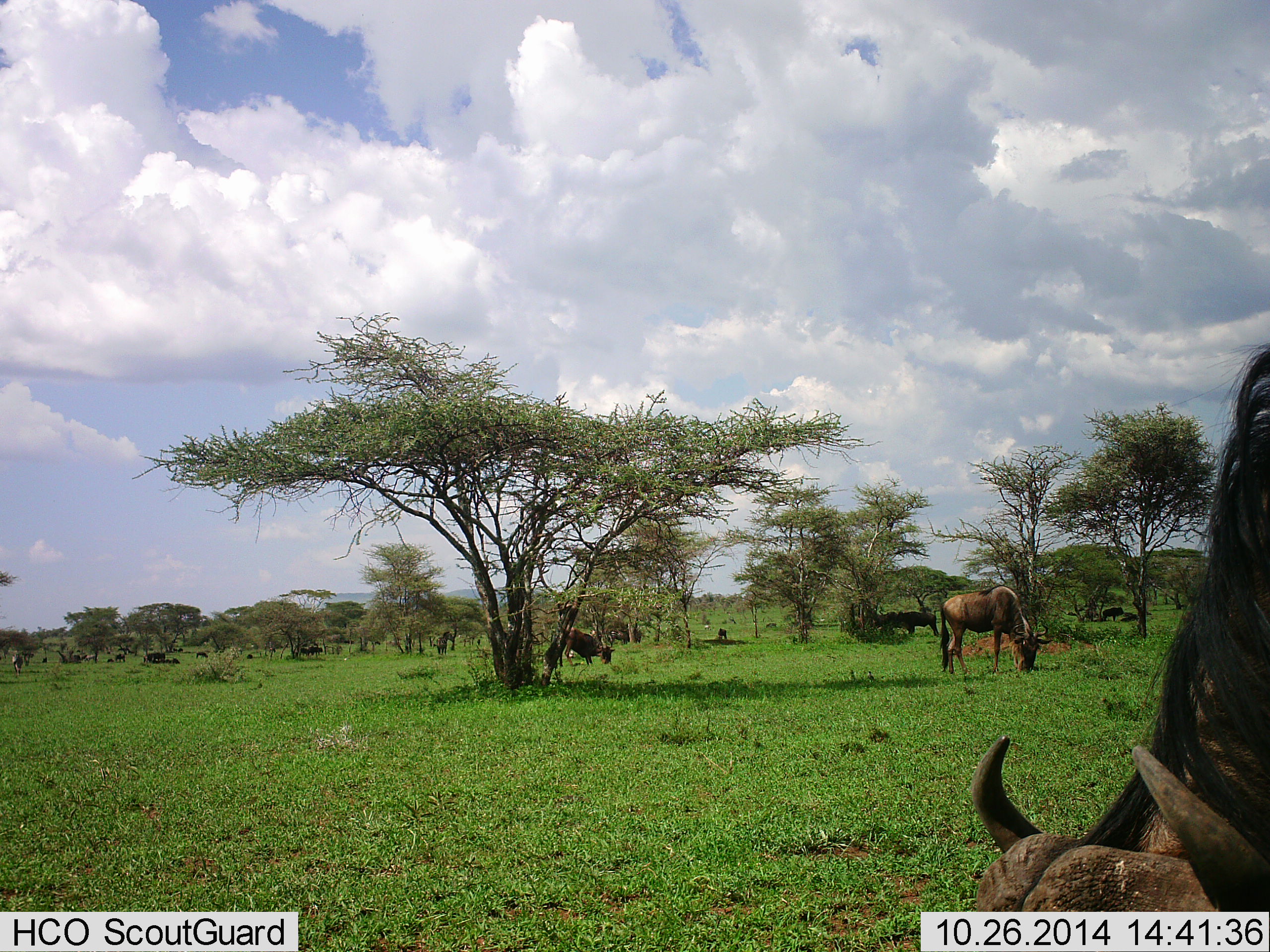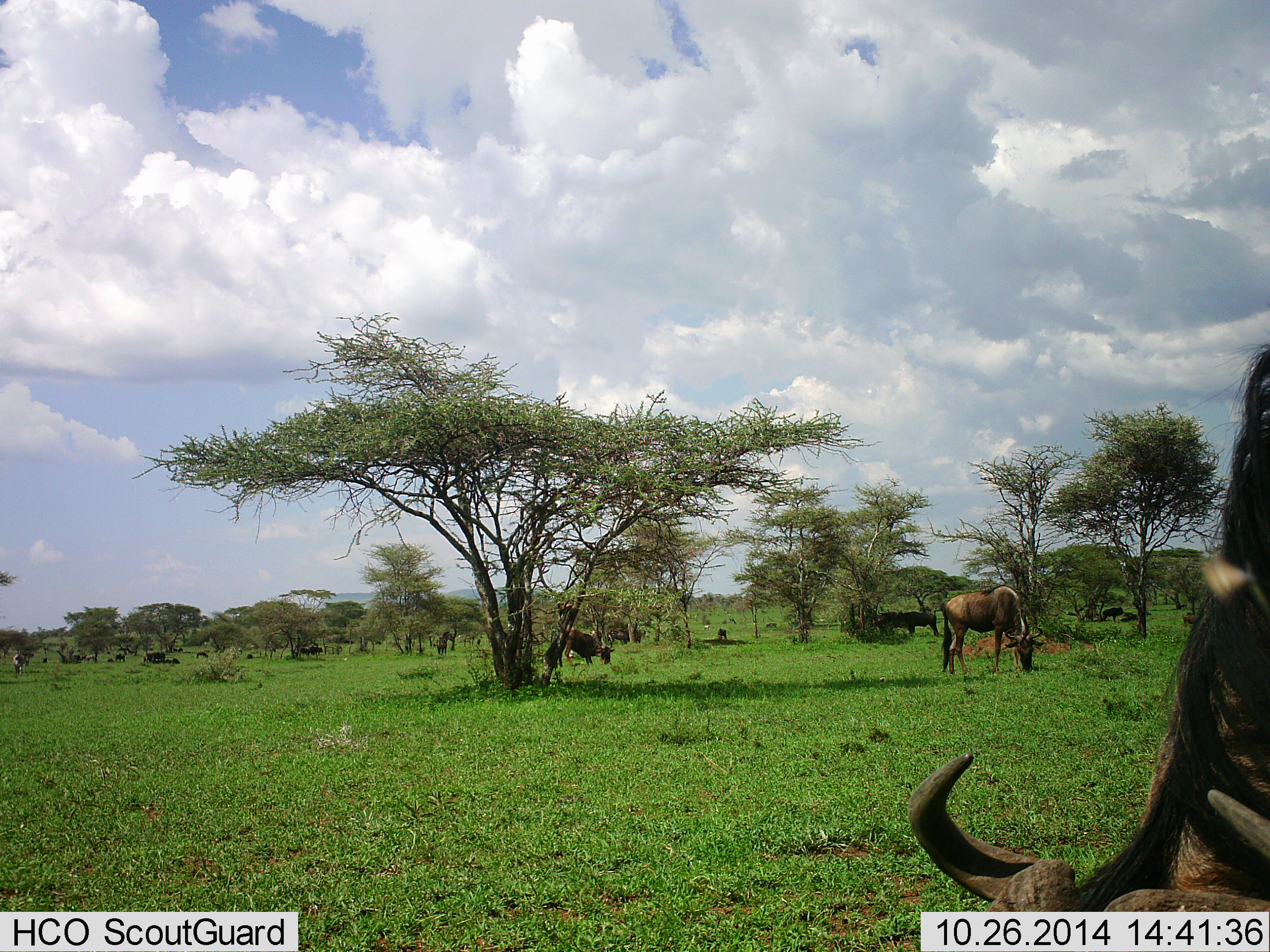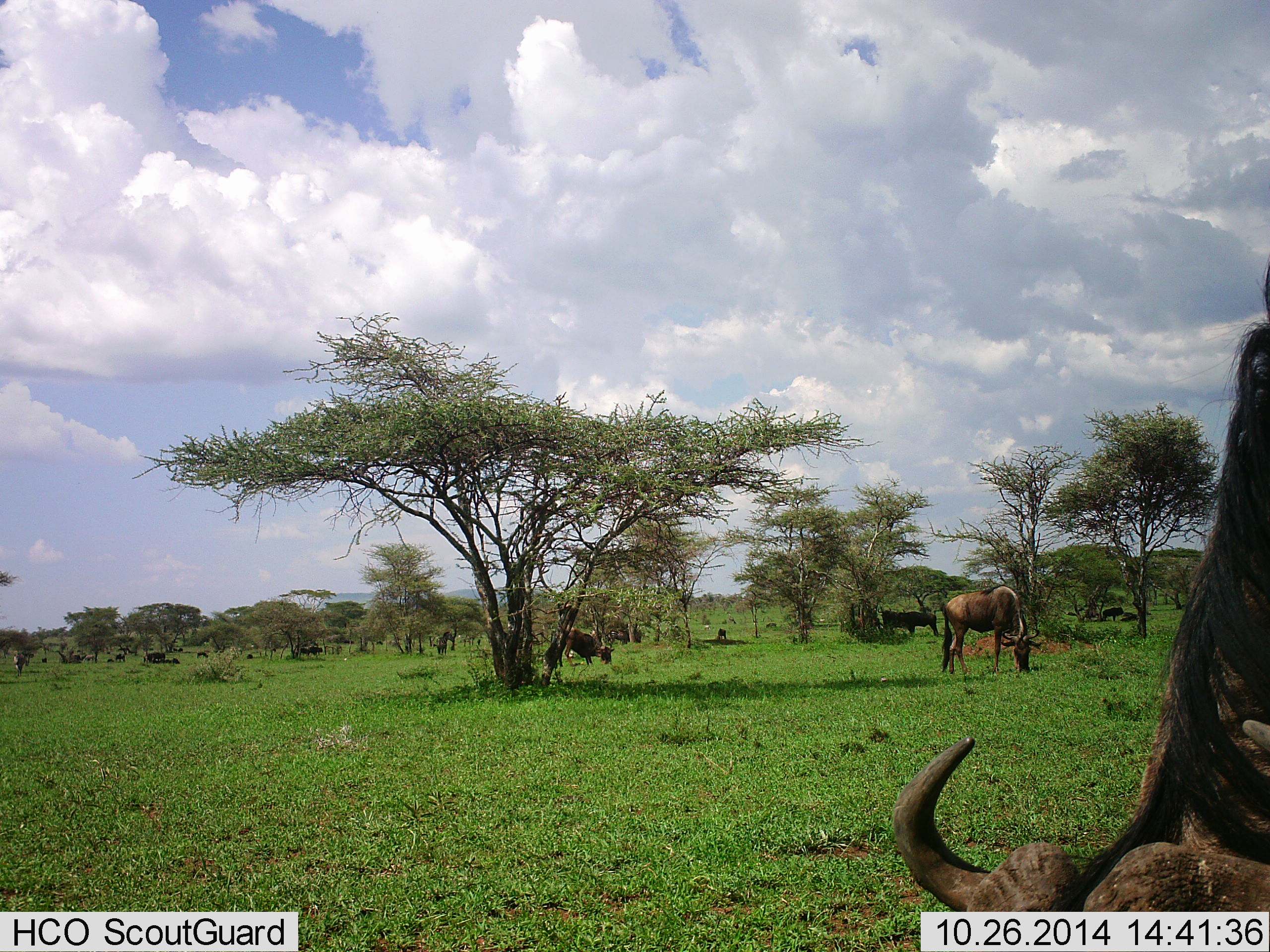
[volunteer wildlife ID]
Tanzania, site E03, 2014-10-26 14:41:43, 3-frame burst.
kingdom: Animalia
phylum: Chordata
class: Mammalia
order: Artiodactyla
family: Bovidae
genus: Connochaetes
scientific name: Connochaetes taurinus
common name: blue wildebeest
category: wildebeest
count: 5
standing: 40%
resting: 10%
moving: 30%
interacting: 0%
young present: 0%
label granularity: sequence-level